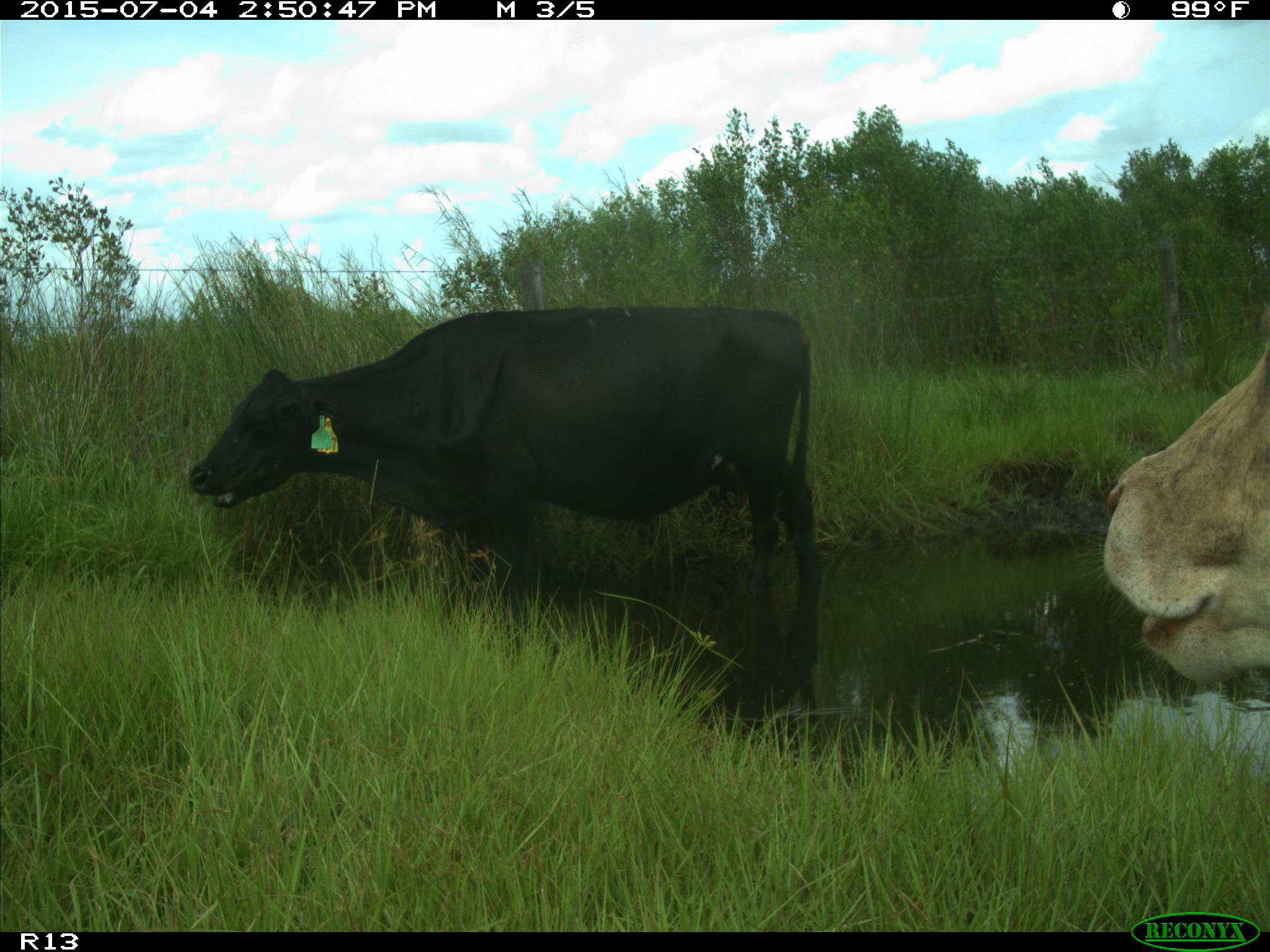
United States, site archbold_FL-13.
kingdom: Animalia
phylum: Chordata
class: Mammalia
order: Artiodactyla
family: Bovidae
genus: Bos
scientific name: Bos taurus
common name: domestic cow